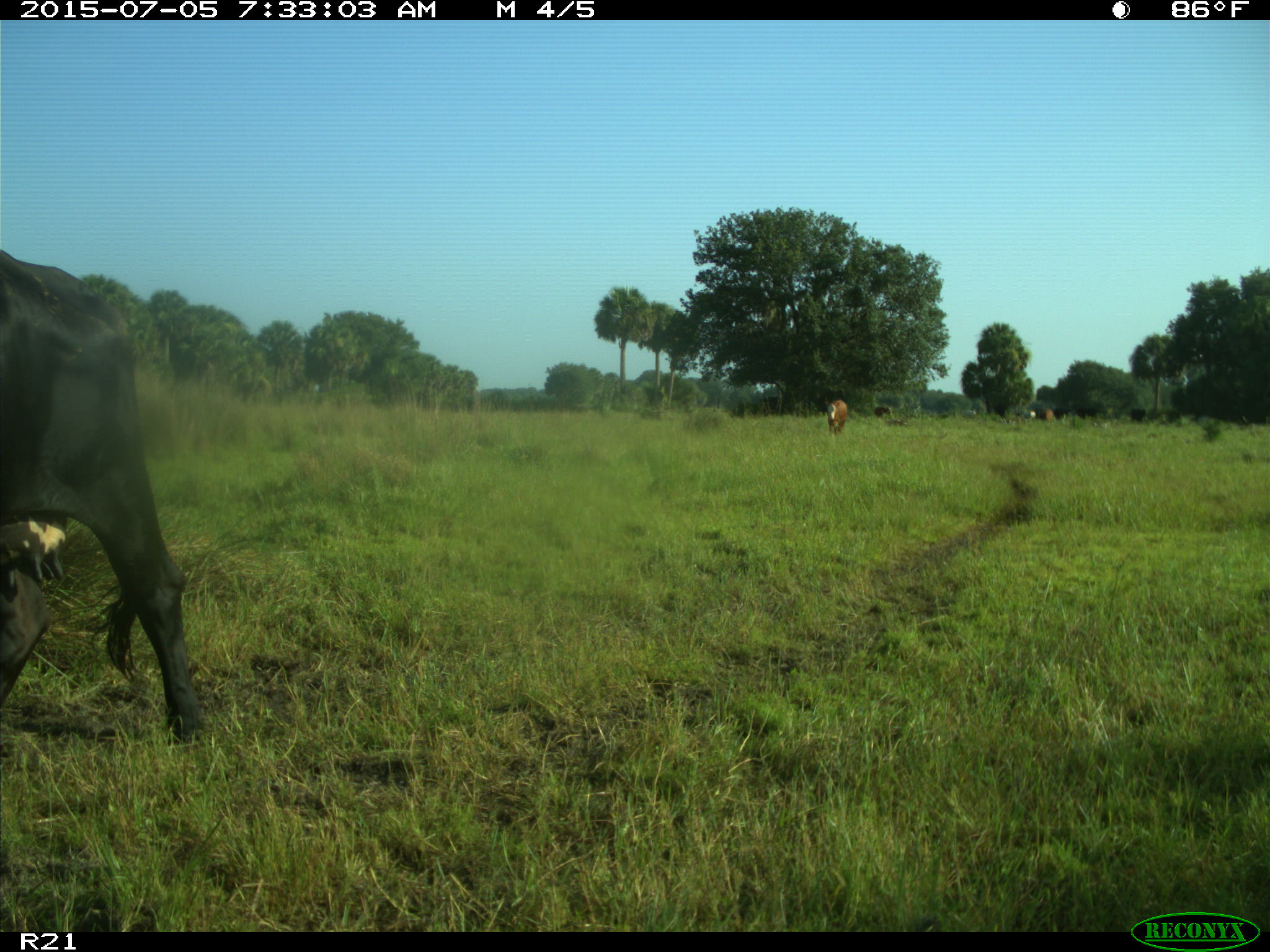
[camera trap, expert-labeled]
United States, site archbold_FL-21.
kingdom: Animalia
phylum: Chordata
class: Mammalia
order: Artiodactyla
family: Bovidae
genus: Bos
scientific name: Bos taurus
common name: domestic cow